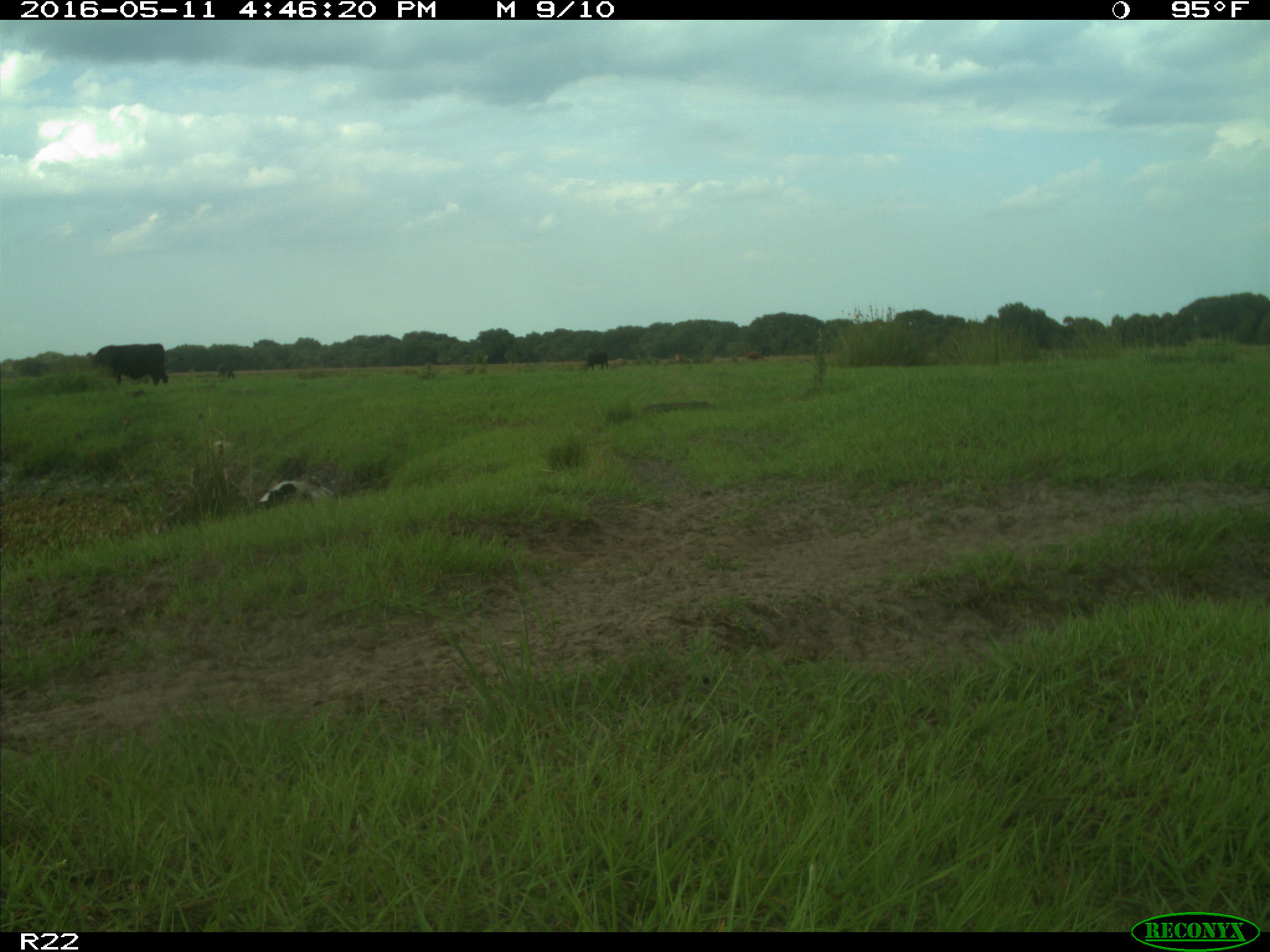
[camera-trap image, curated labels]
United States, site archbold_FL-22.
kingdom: Animalia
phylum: Chordata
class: Mammalia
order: Artiodactyla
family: Bovidae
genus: Bos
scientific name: Bos taurus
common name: domestic cow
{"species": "Bos taurus (domestic cow)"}